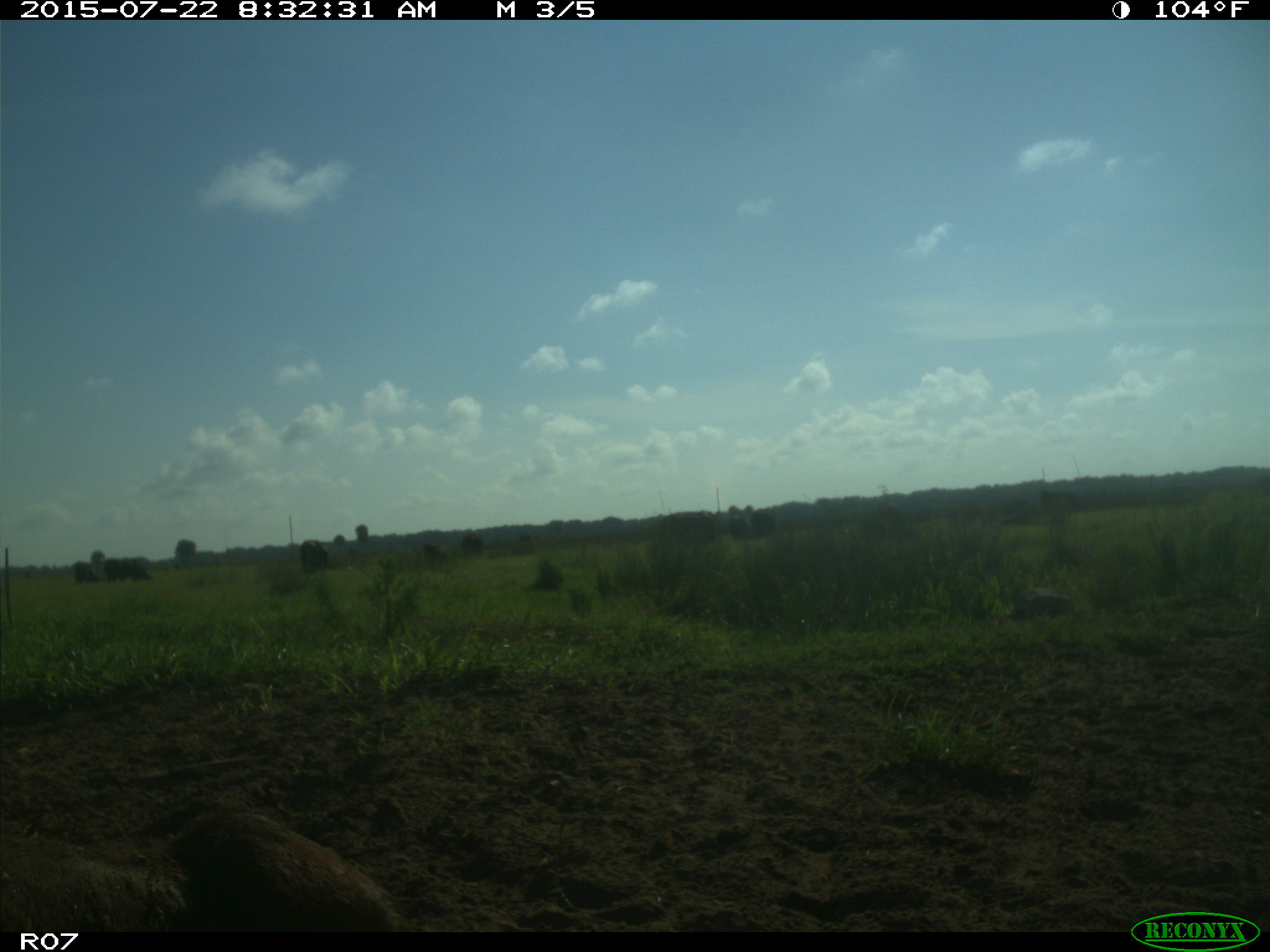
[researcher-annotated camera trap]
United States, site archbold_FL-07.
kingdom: Animalia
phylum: Chordata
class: Mammalia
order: Artiodactyla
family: Bovidae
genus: Bos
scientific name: Bos taurus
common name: domestic cow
Bos taurus (domestic cow).